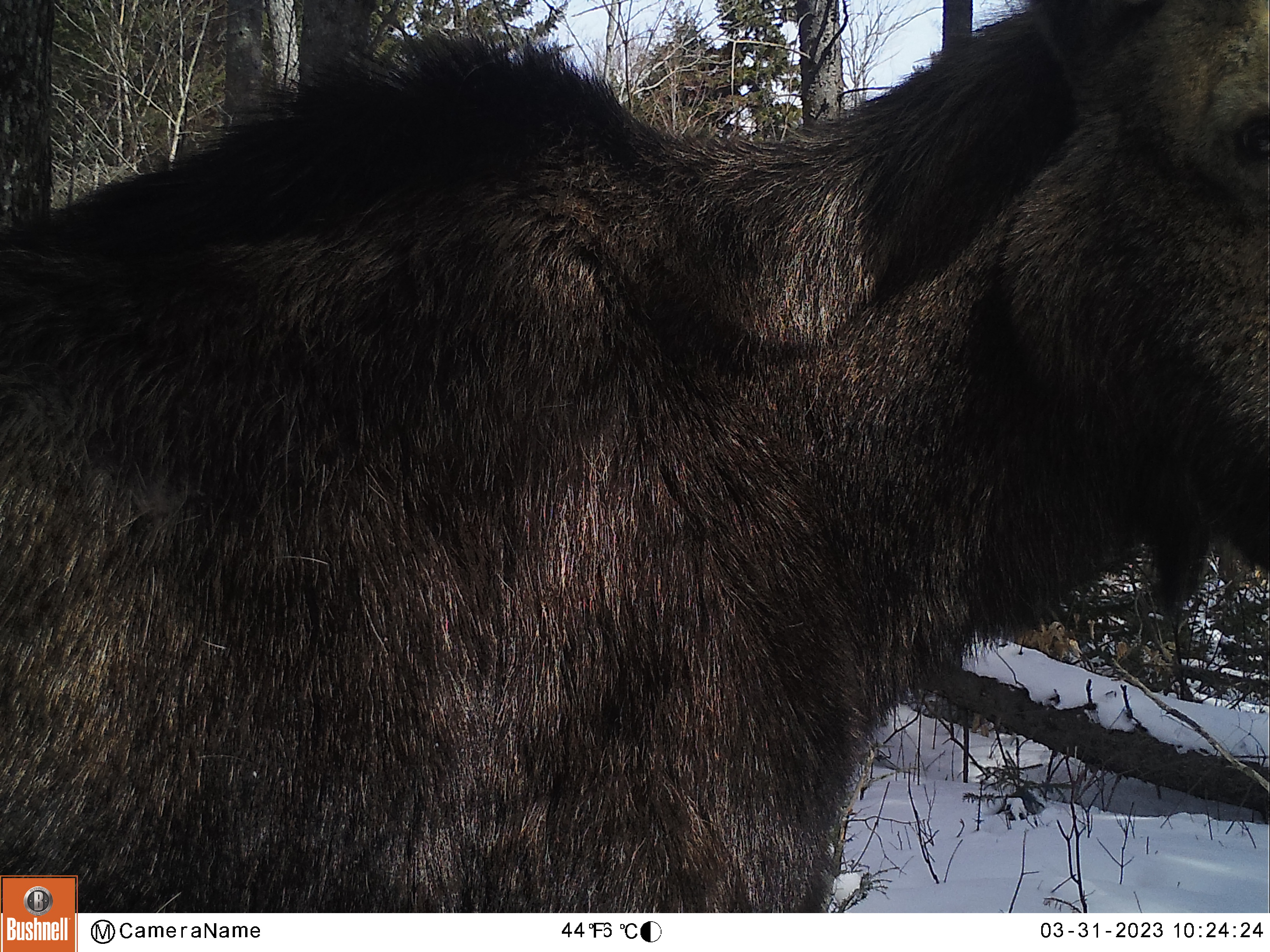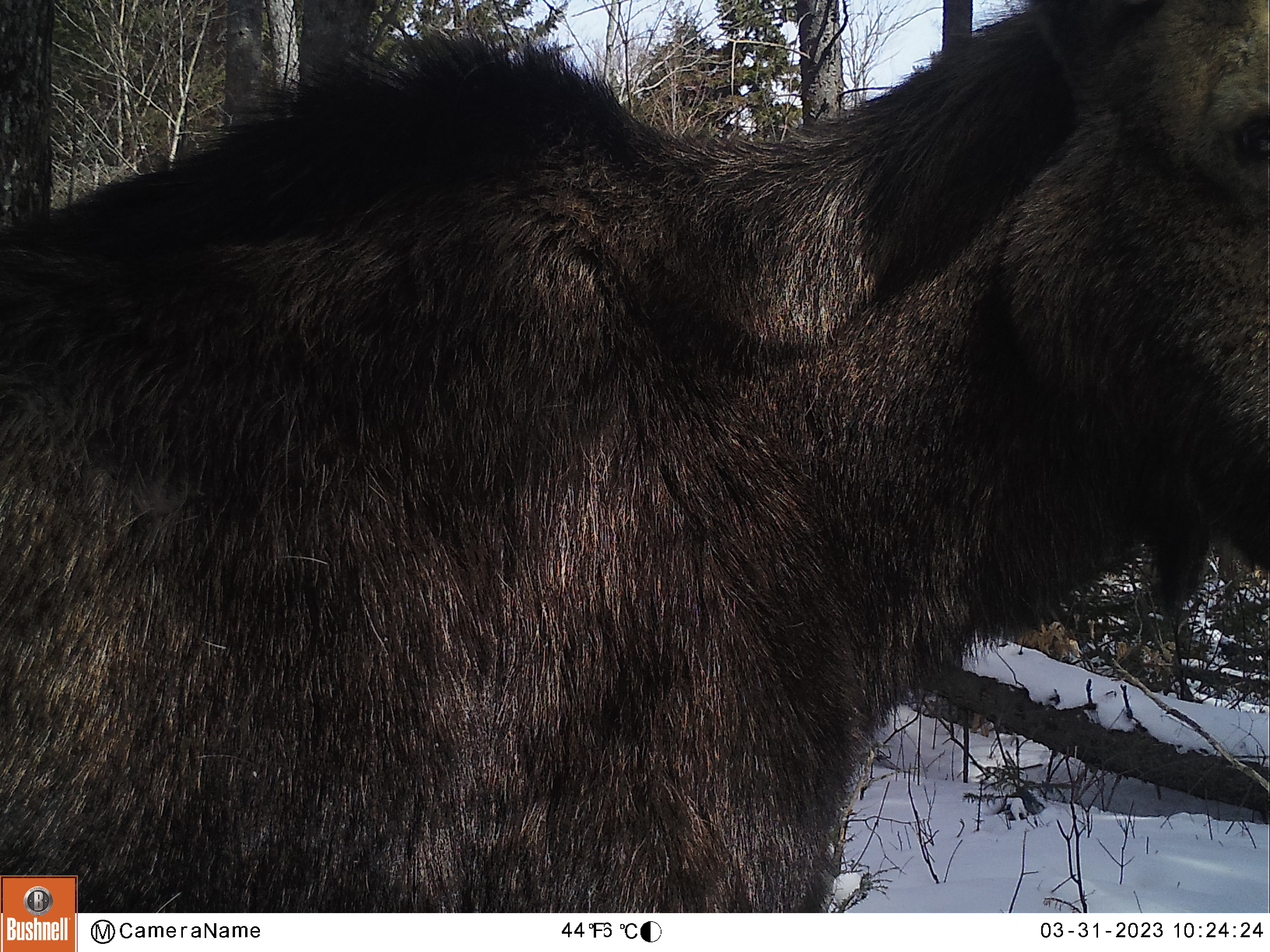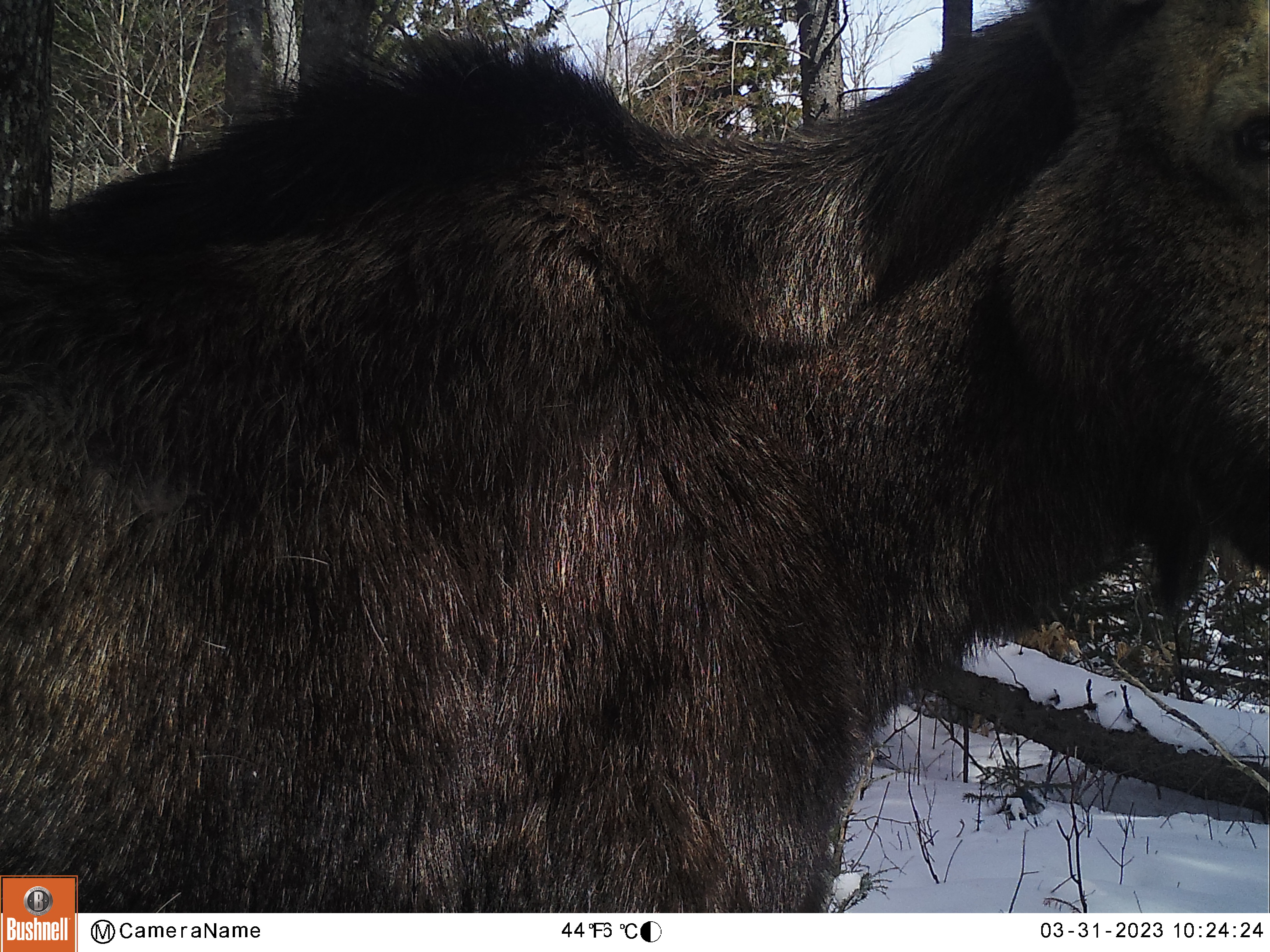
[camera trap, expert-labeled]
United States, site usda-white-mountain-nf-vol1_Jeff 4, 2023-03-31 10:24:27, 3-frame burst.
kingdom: Animalia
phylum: Chordata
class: Mammalia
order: Artiodactyla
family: Cervidae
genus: Alces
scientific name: Alces alces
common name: moose